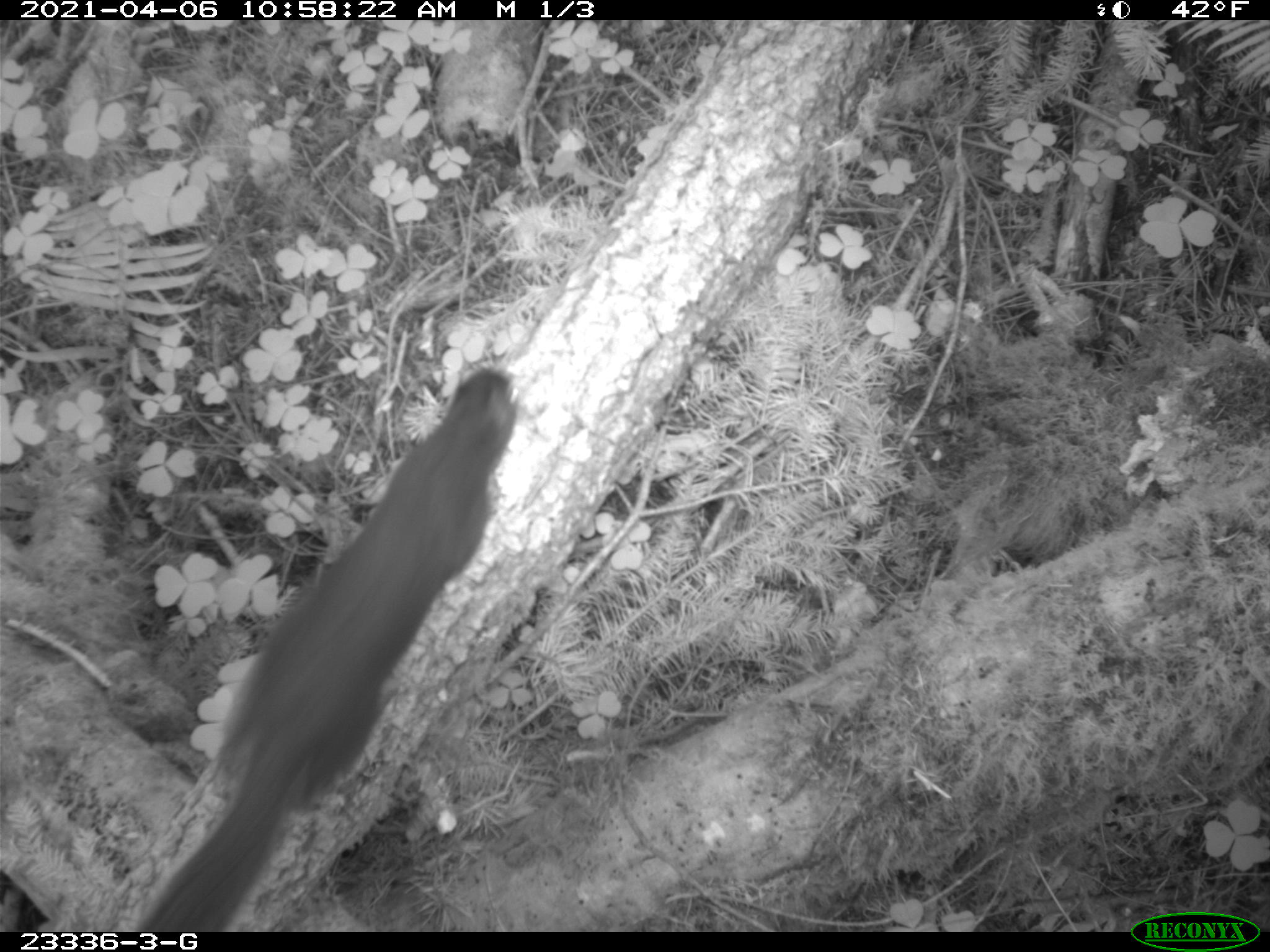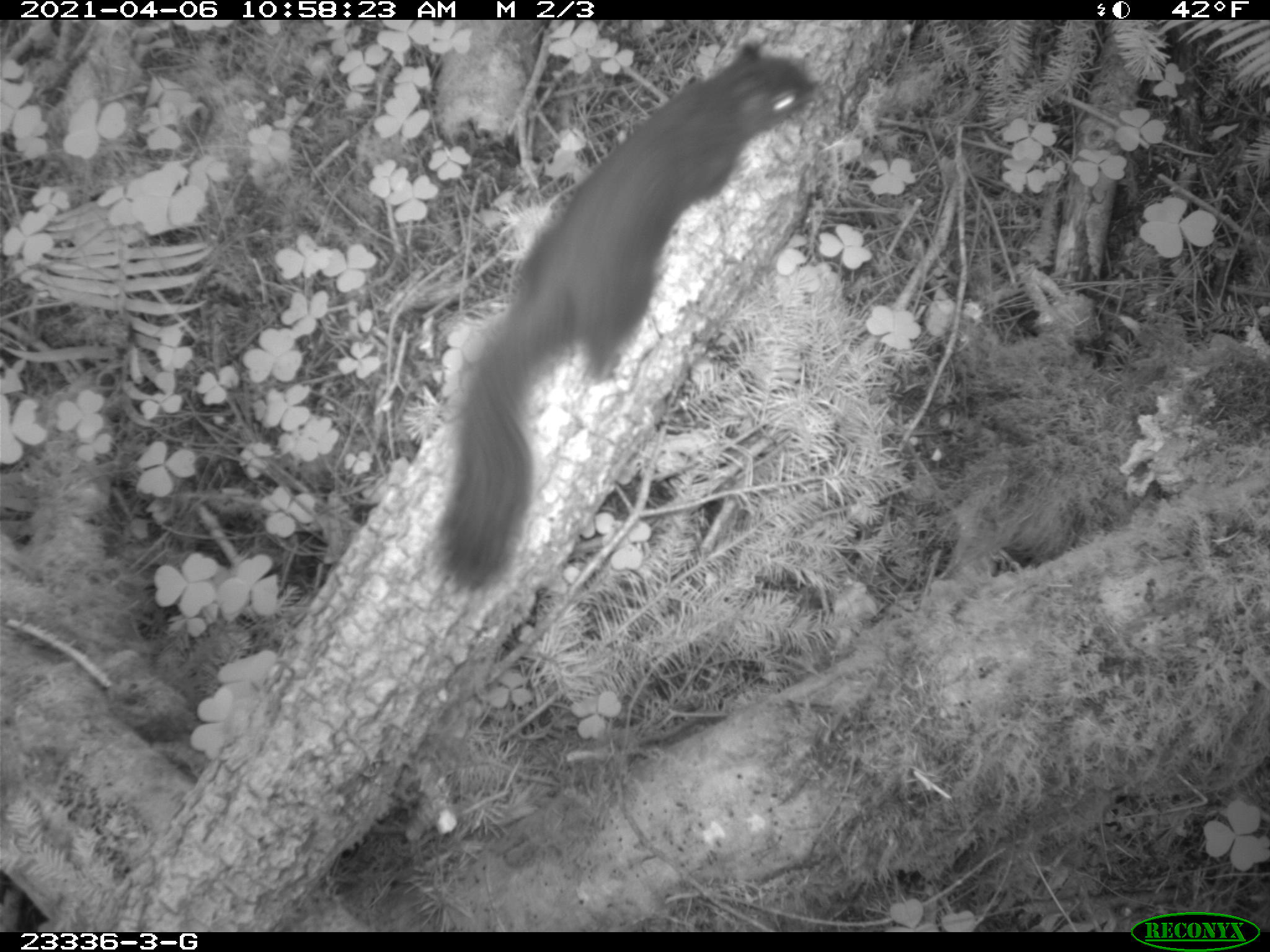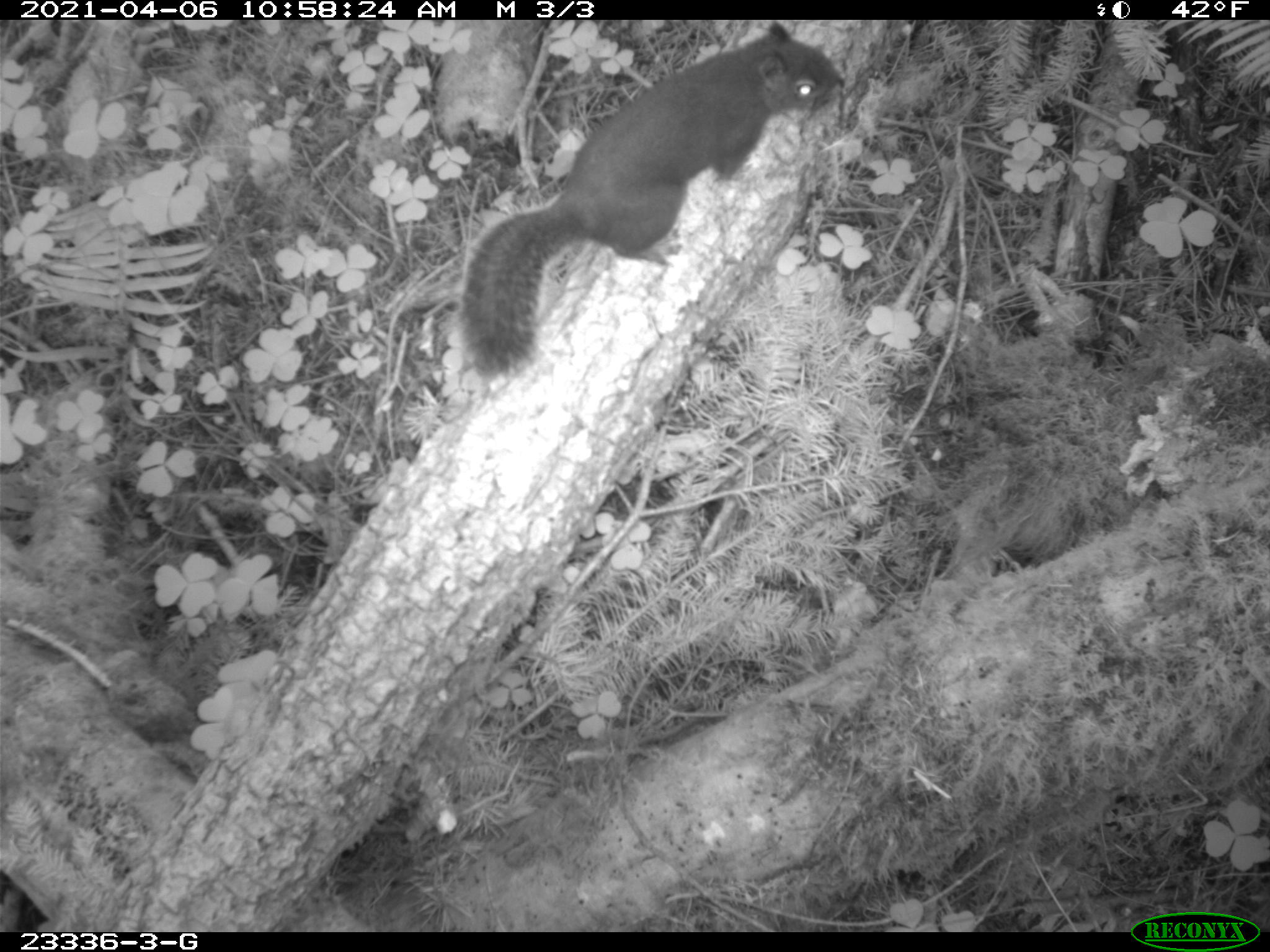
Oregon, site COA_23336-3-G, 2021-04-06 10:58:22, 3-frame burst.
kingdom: Animalia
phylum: Chordata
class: Mammalia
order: Rodentia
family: Sciuridae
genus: Tamiasciurus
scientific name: Tamiasciurus douglasii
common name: douglas squirrel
Douglas squirrel (Tamiasciurus douglasii).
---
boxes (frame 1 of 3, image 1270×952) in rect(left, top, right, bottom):
douglas squirrel: rect(126, 365, 525, 926)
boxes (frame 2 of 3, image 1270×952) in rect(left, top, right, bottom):
douglas squirrel: rect(418, 33, 816, 608)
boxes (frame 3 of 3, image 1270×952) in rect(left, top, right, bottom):
douglas squirrel: rect(448, 23, 851, 391)